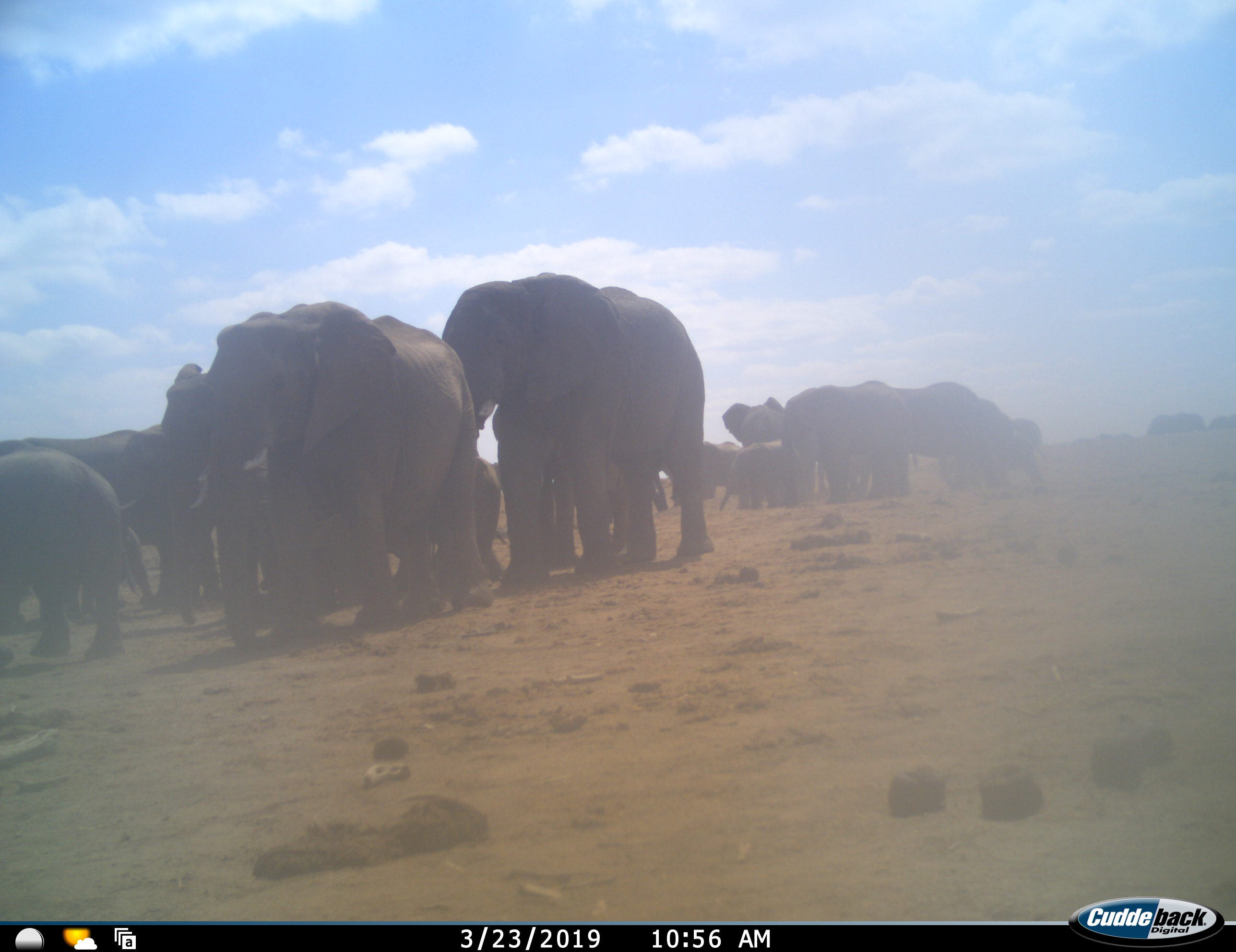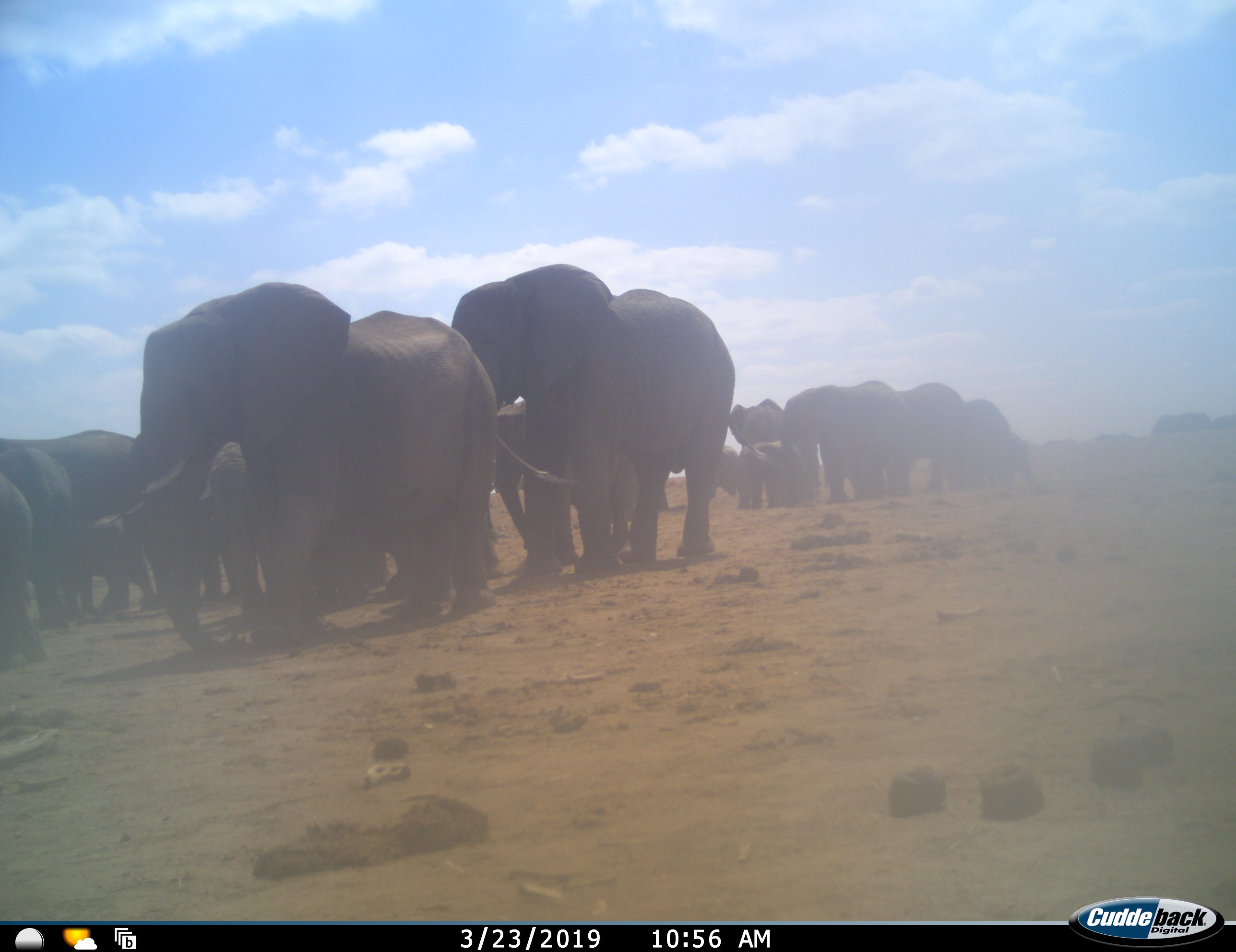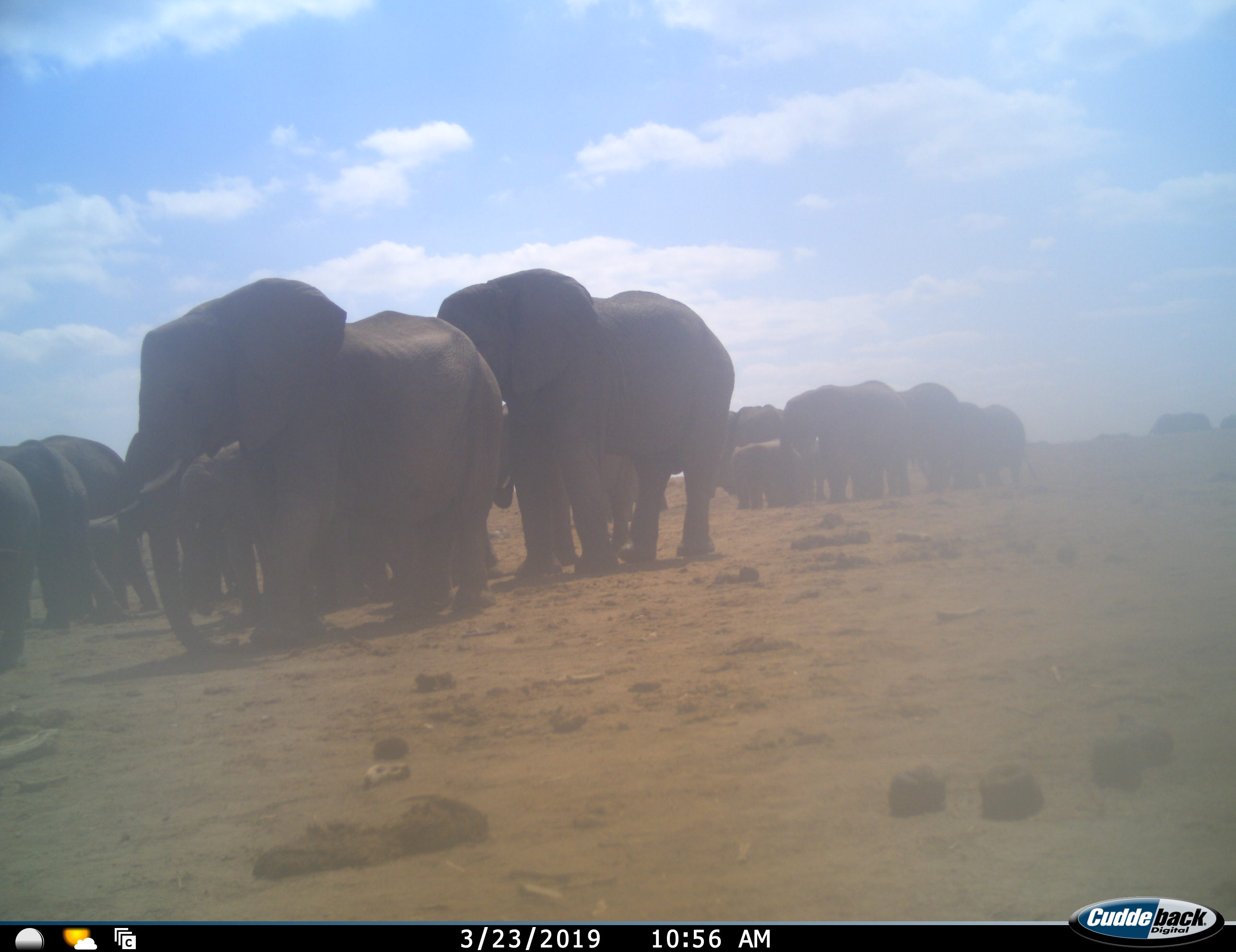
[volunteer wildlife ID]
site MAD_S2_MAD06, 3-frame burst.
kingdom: Animalia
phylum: Chordata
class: Mammalia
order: Proboscidea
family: Elephantidae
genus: Loxodonta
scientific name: Loxodonta africana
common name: african bush elephant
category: elephant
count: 11-50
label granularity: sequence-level